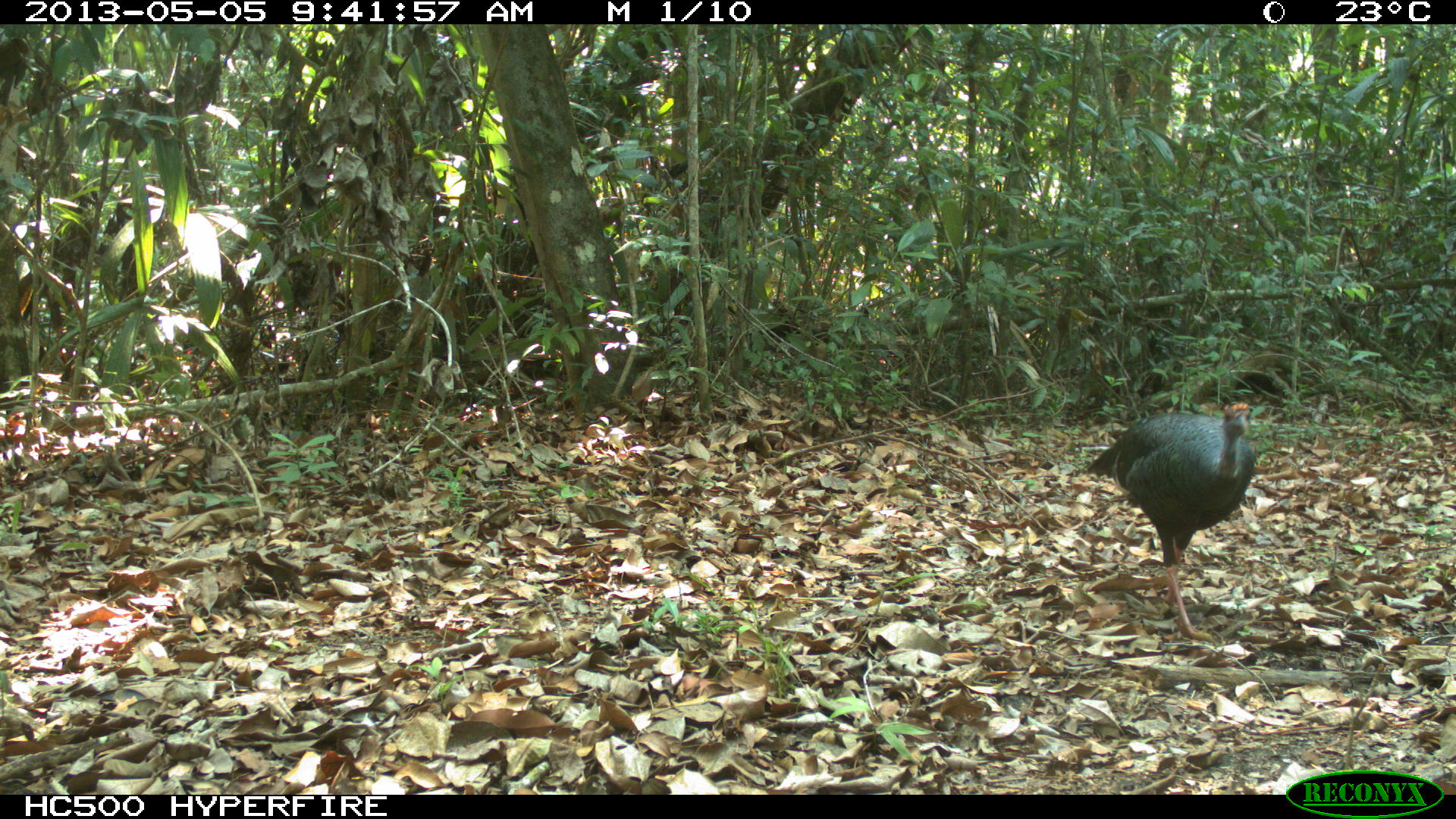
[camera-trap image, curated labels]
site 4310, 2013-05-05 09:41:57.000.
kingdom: Animalia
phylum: Chordata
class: Aves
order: Galliformes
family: Phasianidae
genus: Meleagris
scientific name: Meleagris ocellata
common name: ocellated turkey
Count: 1.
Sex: male.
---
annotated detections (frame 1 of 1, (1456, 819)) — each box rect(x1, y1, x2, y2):
meleagris ocellata: rect(1085, 401, 1255, 641)